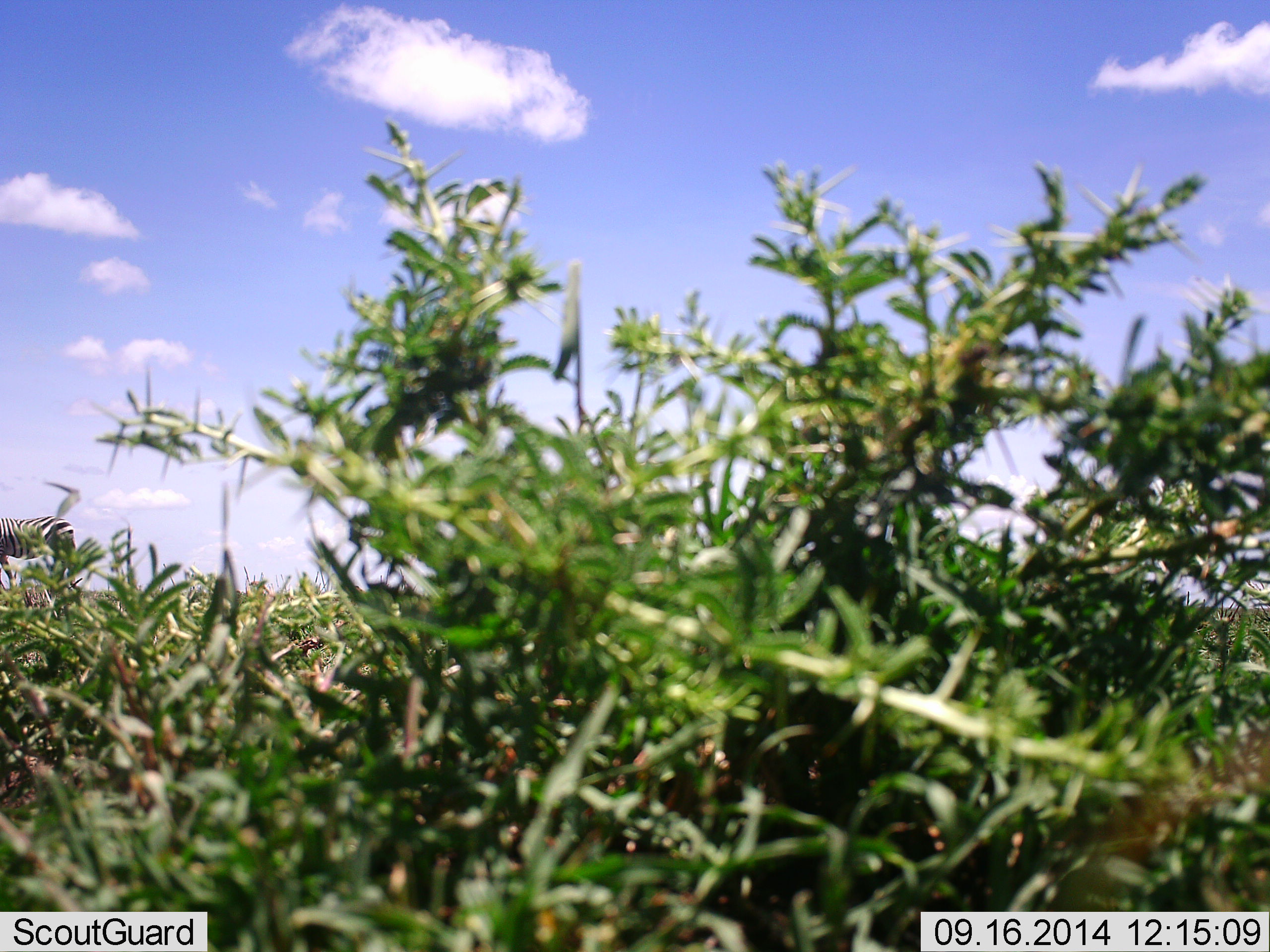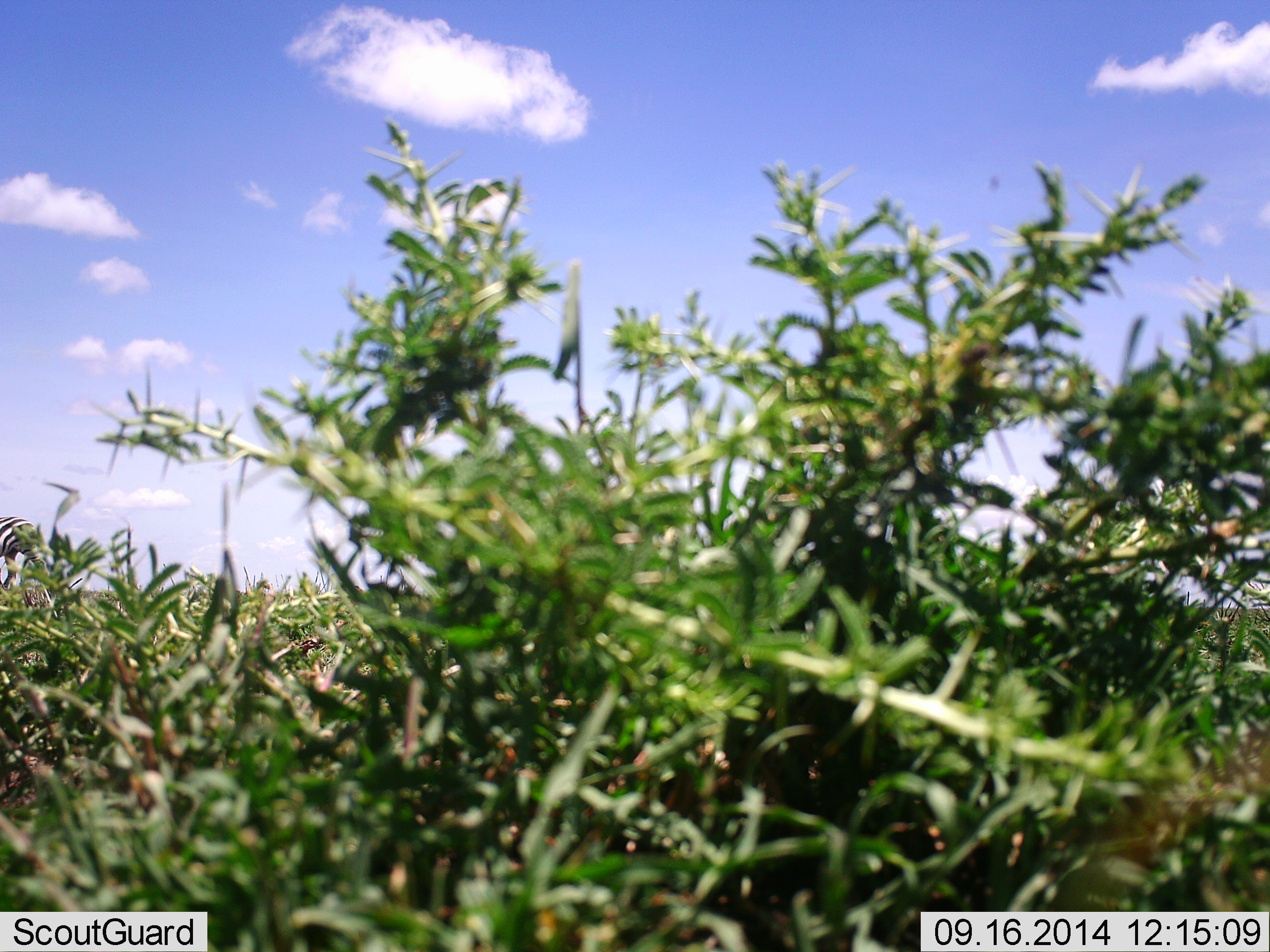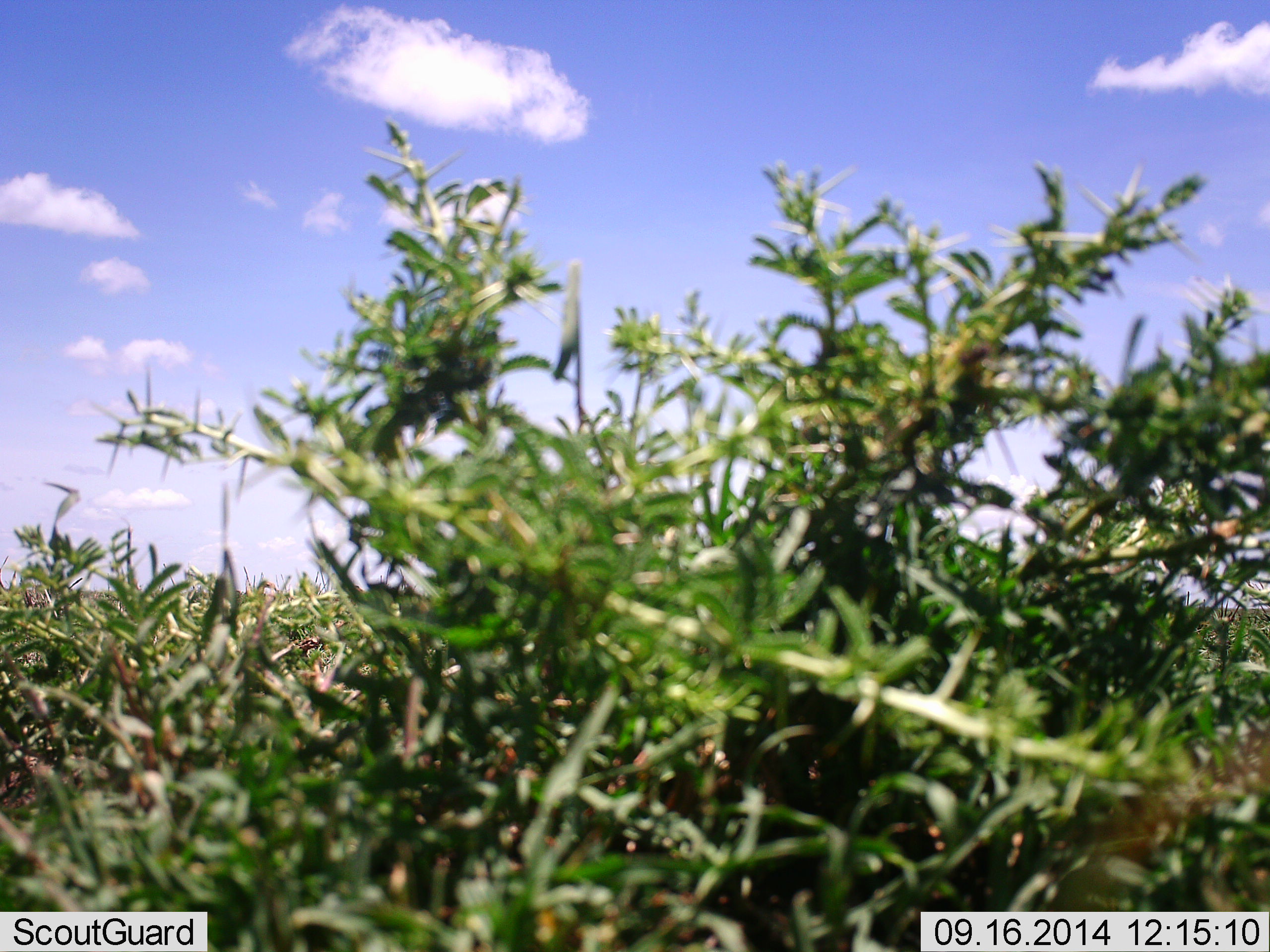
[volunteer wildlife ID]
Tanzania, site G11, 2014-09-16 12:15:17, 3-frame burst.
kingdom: Animalia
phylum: Chordata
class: Mammalia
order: Perissodactyla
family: Equidae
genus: Equus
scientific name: Equus quagga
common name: plains zebra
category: zebra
Zebra (plains zebra) (Equus quagga), count 1. Behavior (volunteer vote fractions): standing 0%, resting 0%, moving 100%, interacting 0%. Young present (vote fraction): 0%. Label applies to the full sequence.